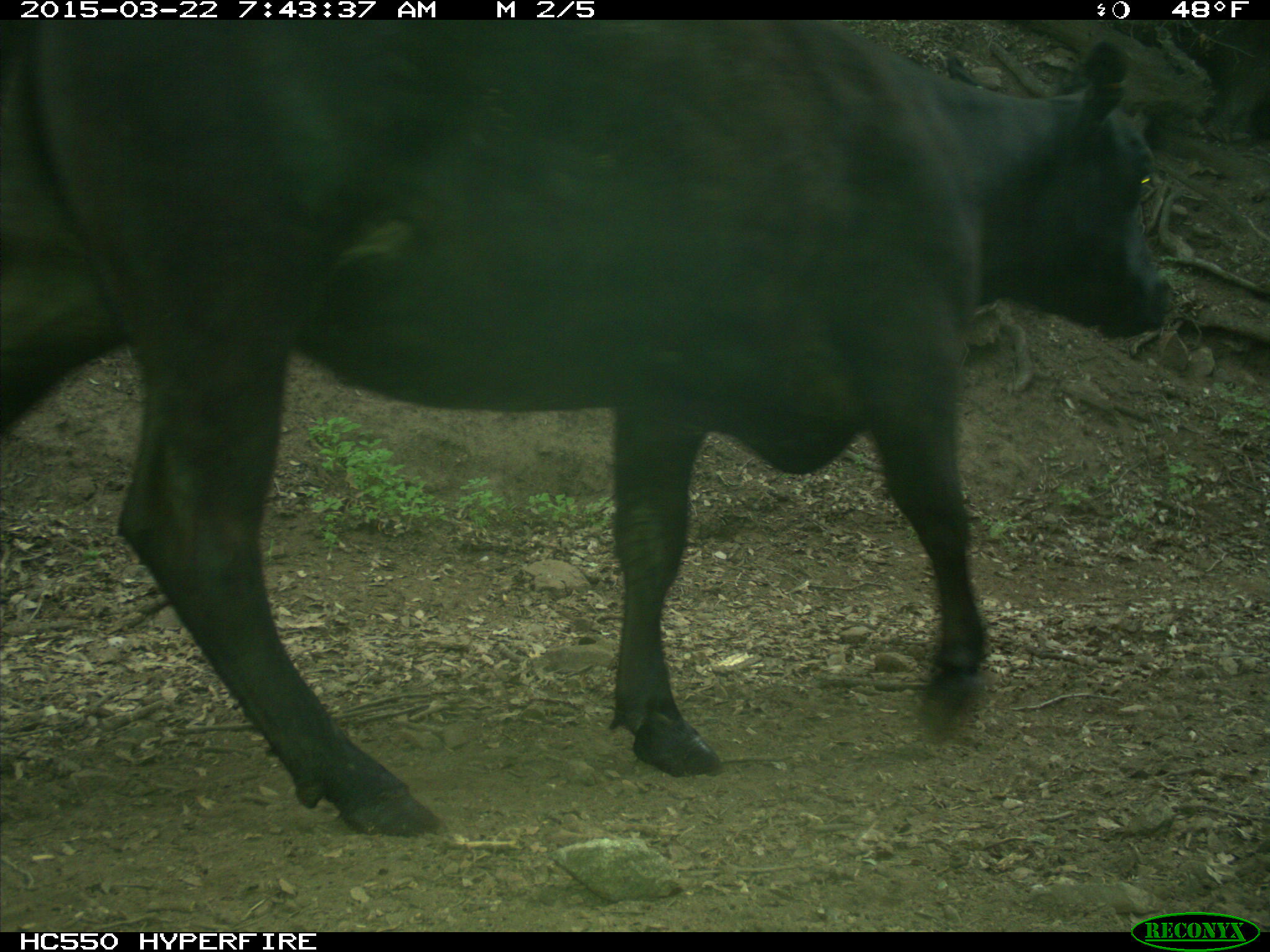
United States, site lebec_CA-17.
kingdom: Animalia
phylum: Chordata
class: Mammalia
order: Artiodactyla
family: Bovidae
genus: Bos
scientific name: Bos taurus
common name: domestic cow